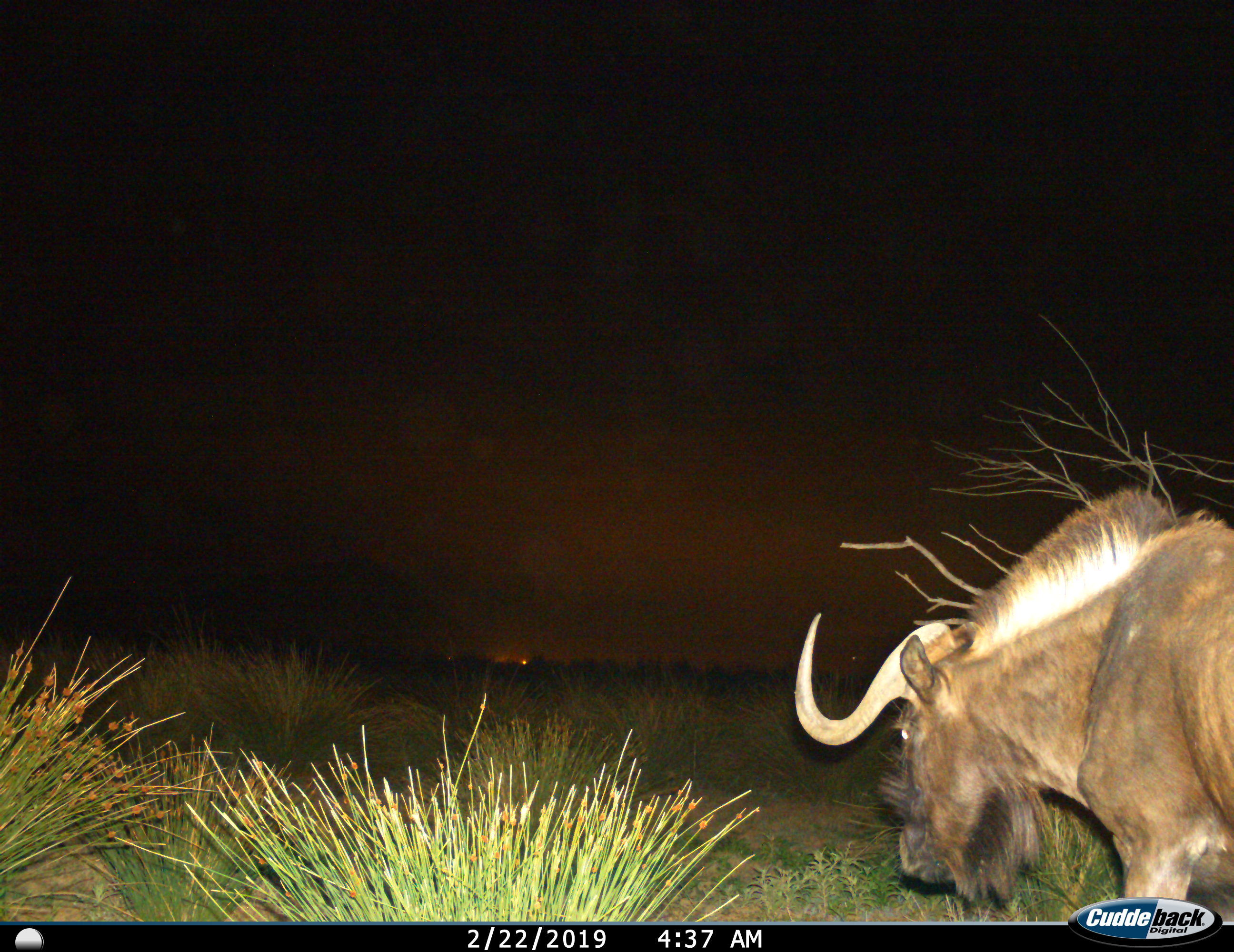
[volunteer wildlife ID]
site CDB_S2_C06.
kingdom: Animalia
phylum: Chordata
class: Mammalia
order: Artiodactyla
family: Bovidae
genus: Connochaetes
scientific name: Connochaetes gnou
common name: black wildebeest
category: wildebeestblack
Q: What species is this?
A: Wildebeestblack (black wildebeest) (Connochaetes gnou).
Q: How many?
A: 1.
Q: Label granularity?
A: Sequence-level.